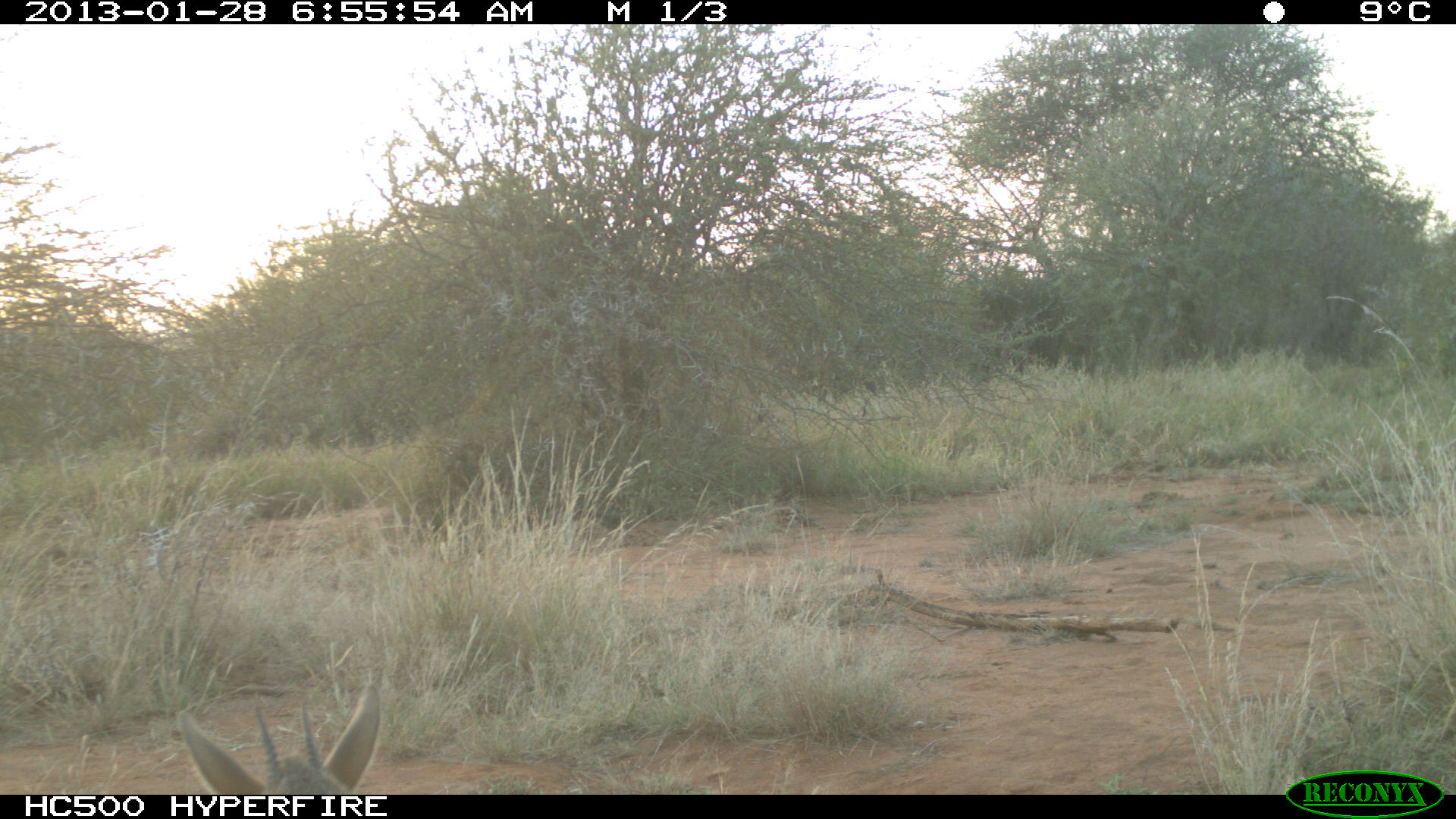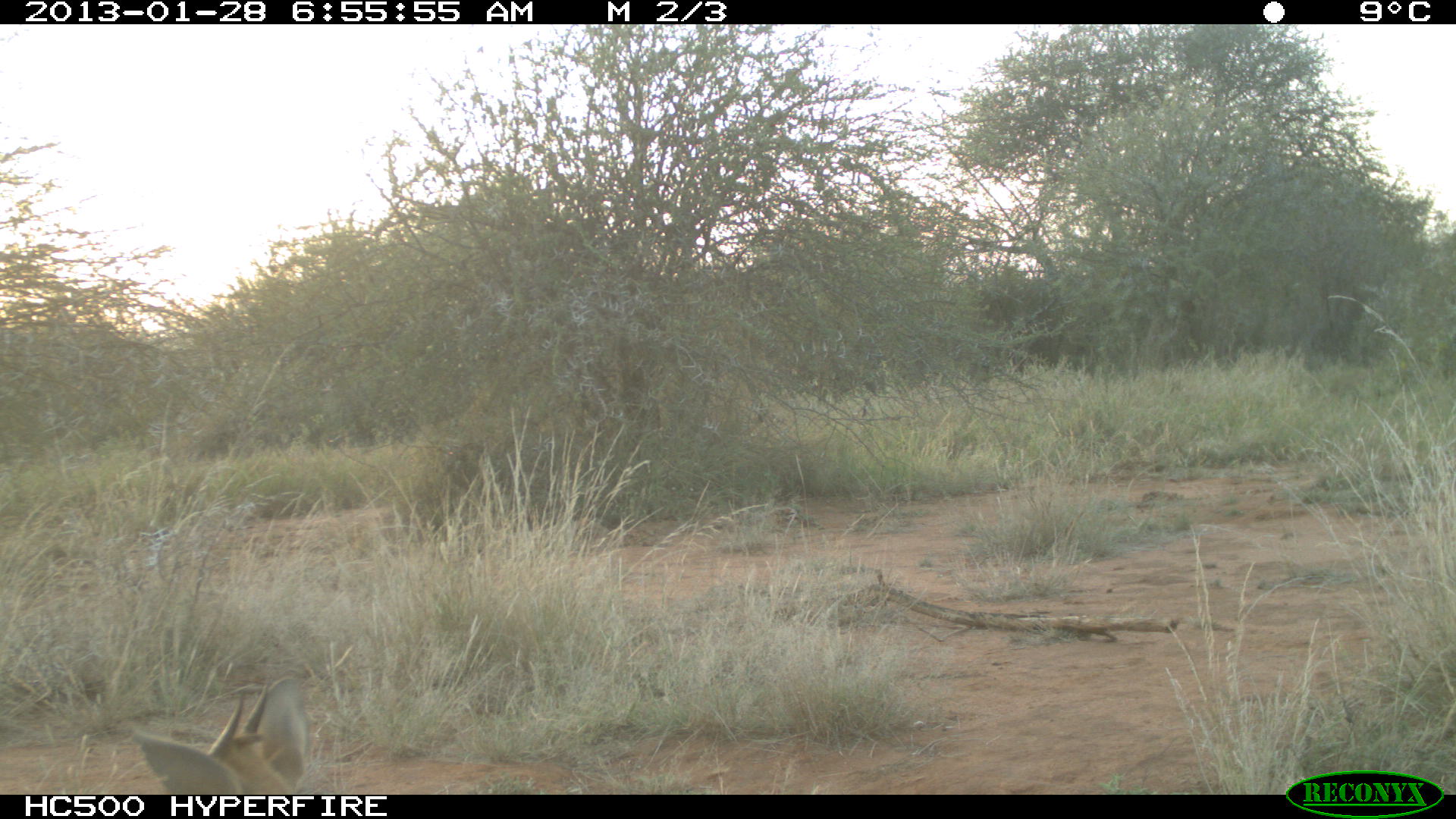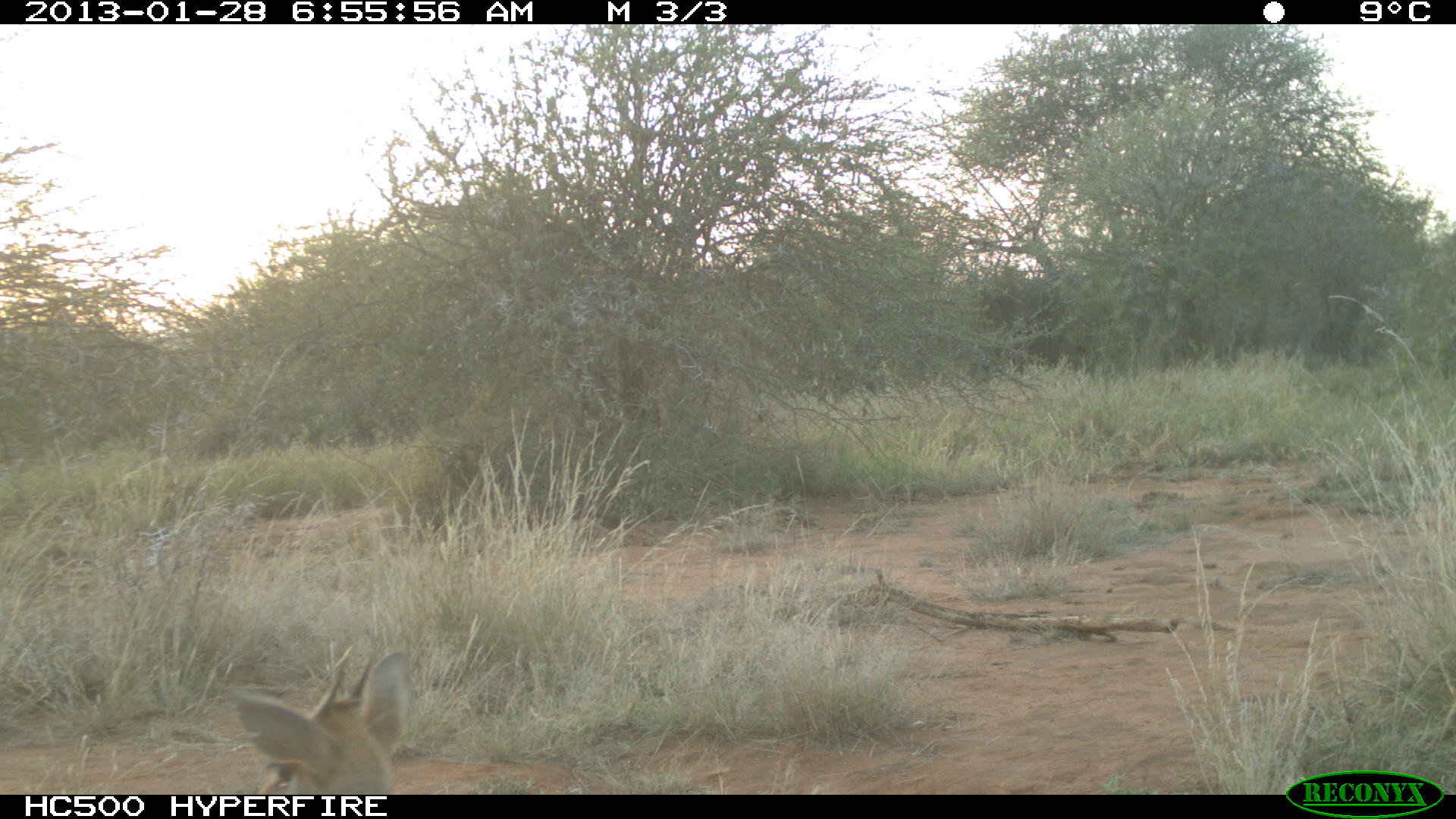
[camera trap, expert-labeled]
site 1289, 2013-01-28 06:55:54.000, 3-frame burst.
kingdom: Animalia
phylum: Chordata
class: Mammalia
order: Artiodactyla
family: Bovidae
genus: Madoqua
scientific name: Madoqua guentheri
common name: günther's dik-dik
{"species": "Madoqua guentheri (günther's dik-dik)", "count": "1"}